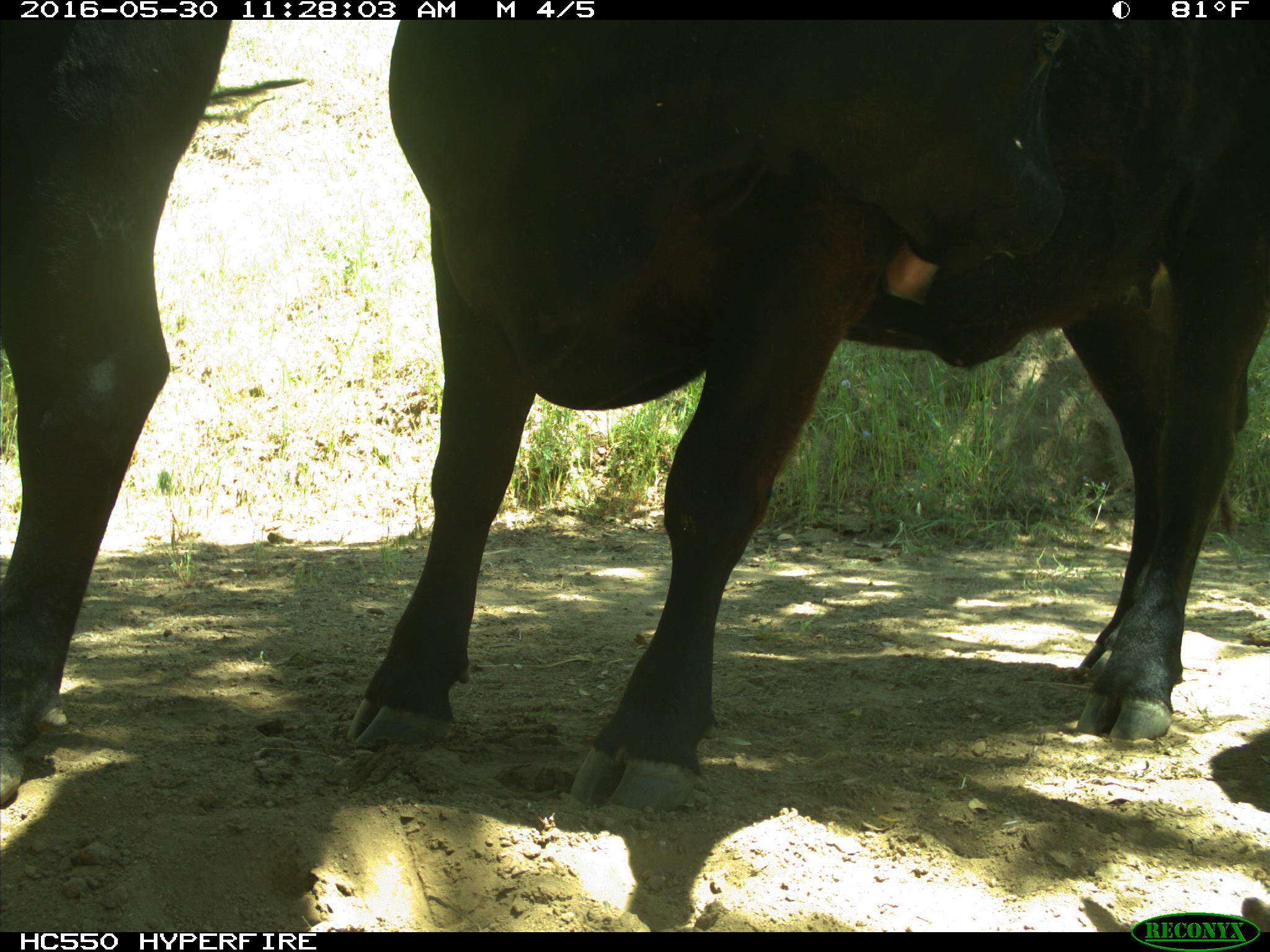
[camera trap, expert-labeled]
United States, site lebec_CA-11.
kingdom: Animalia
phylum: Chordata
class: Mammalia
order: Artiodactyla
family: Bovidae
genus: Bos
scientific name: Bos taurus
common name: domestic cow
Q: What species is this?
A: Bos taurus (domestic cow).